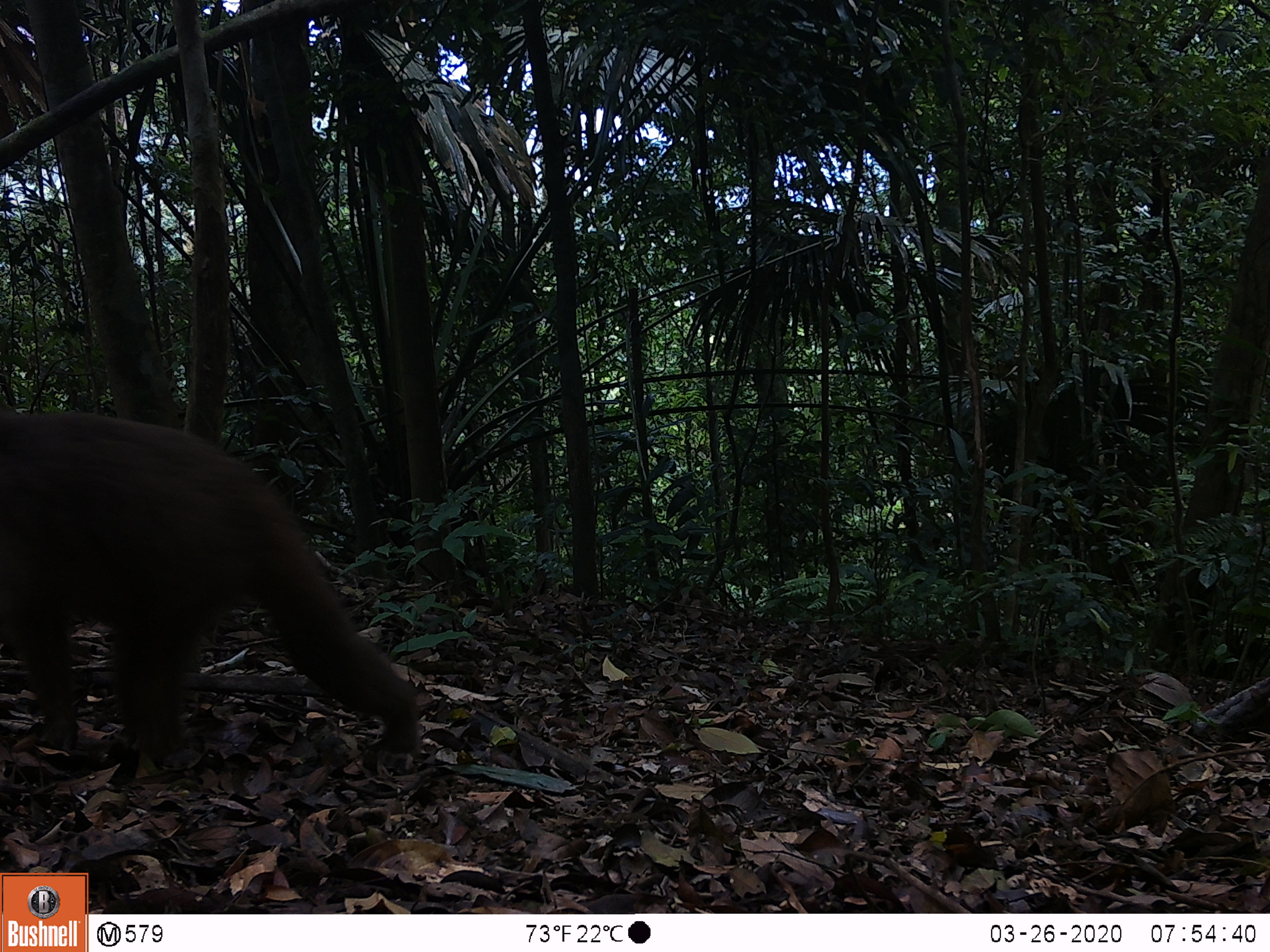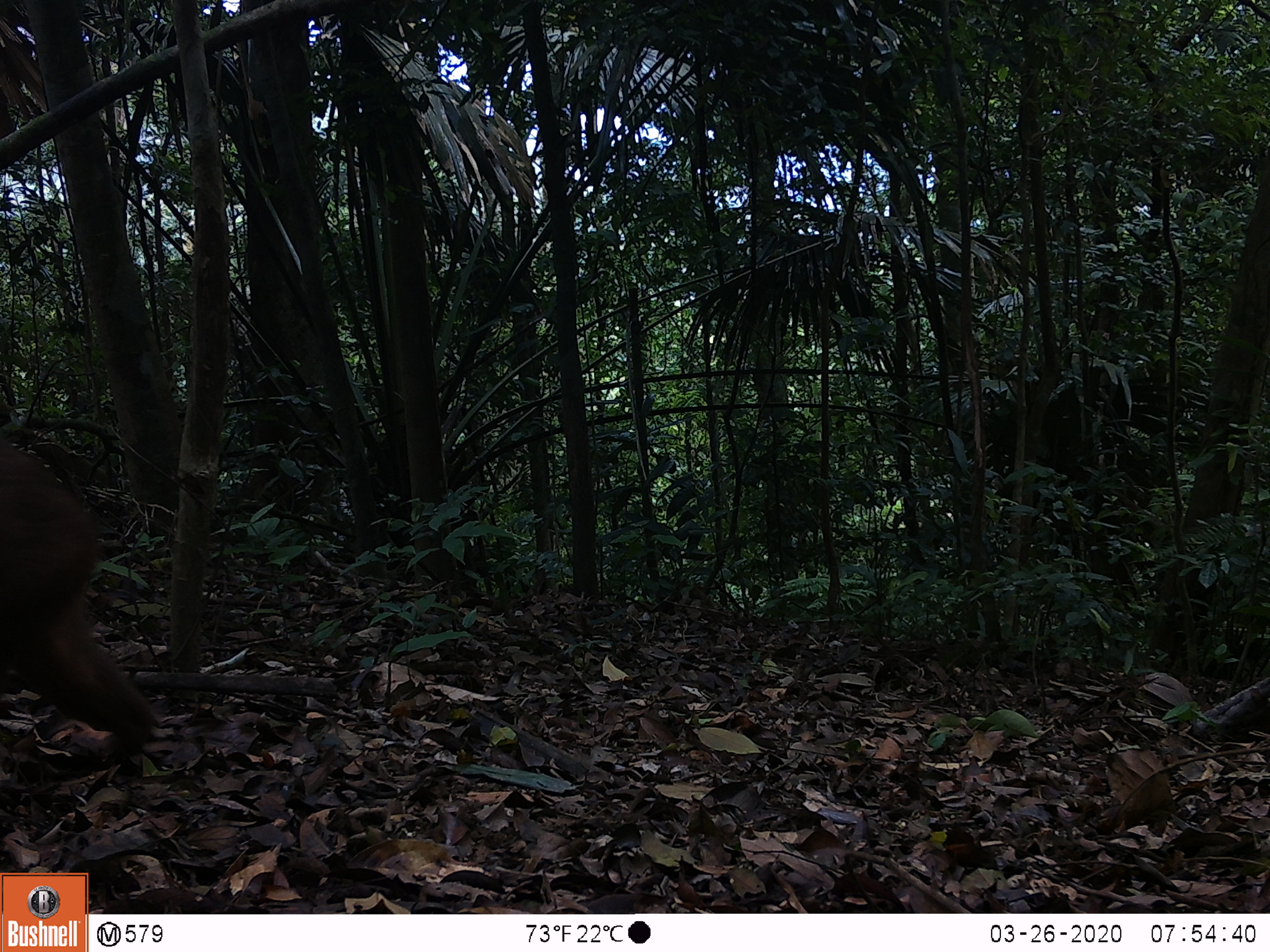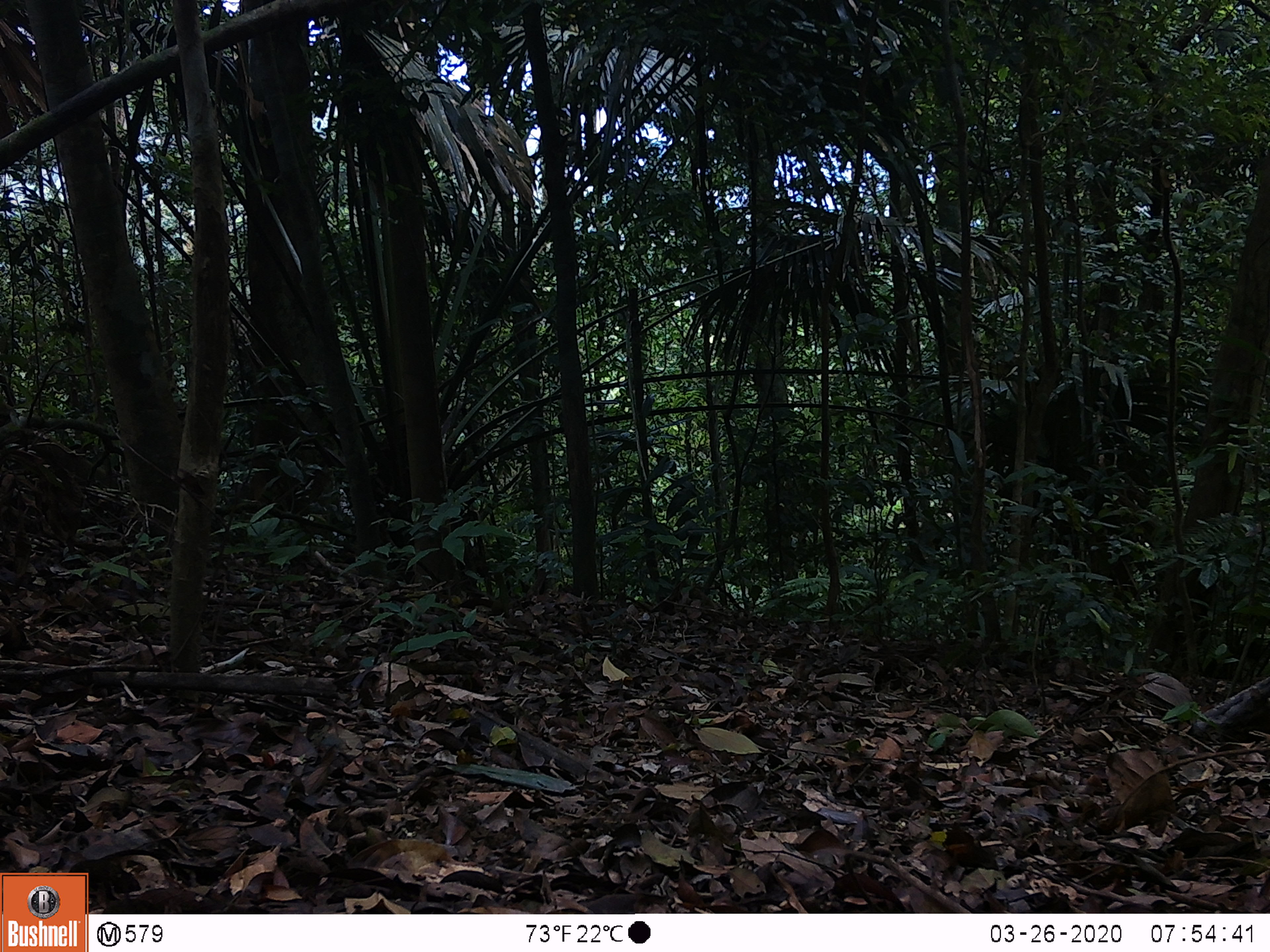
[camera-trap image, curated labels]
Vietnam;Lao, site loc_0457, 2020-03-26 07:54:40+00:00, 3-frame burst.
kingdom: Animalia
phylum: Chordata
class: Mammalia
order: Primates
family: Cercopithecidae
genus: Macaca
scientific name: Macaca arctoides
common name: stump-tailed macaque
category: stump tailed macaque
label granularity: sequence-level